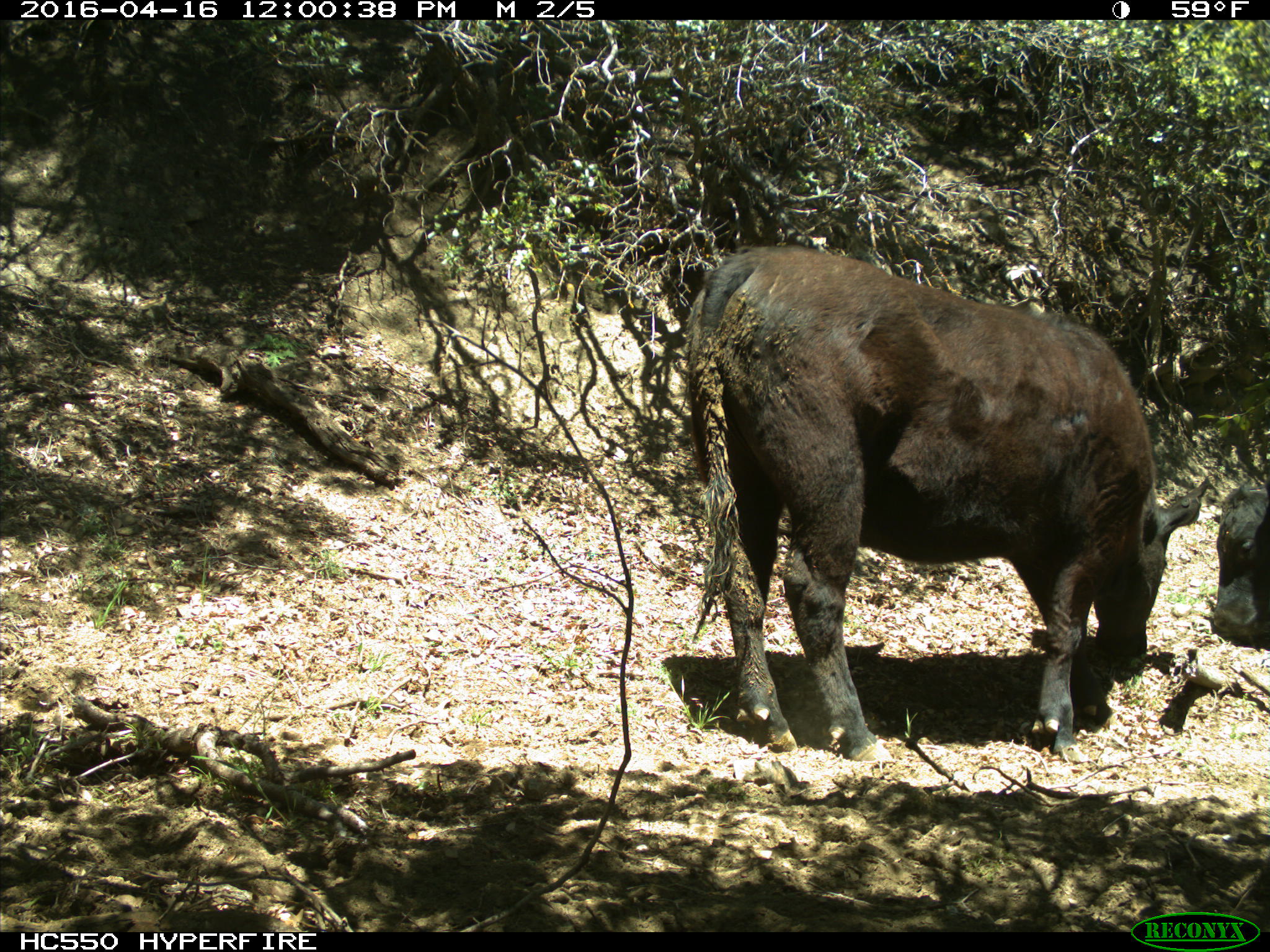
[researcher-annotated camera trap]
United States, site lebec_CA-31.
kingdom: Animalia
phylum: Chordata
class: Mammalia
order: Artiodactyla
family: Bovidae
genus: Bos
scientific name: Bos taurus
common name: domestic cow